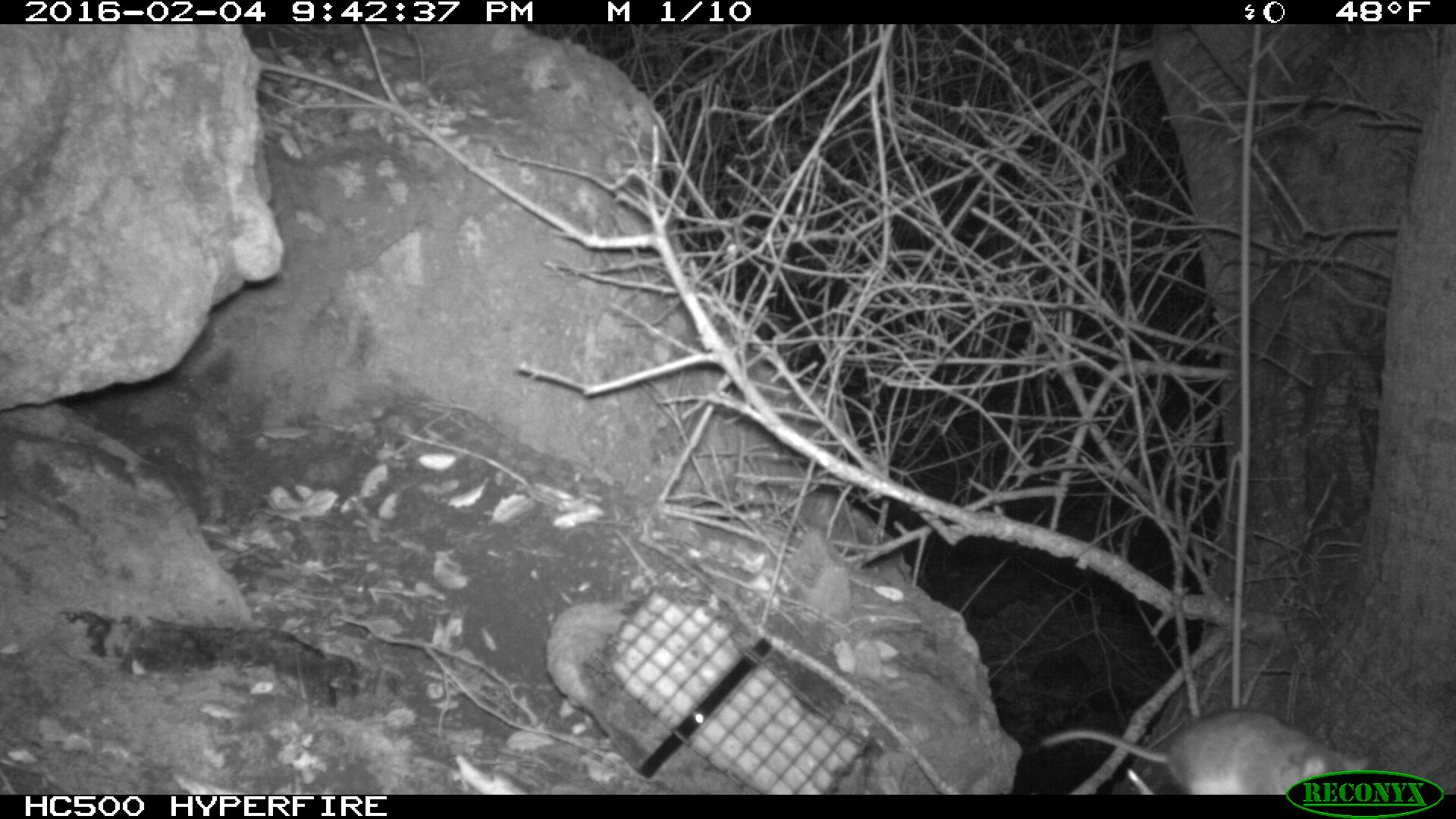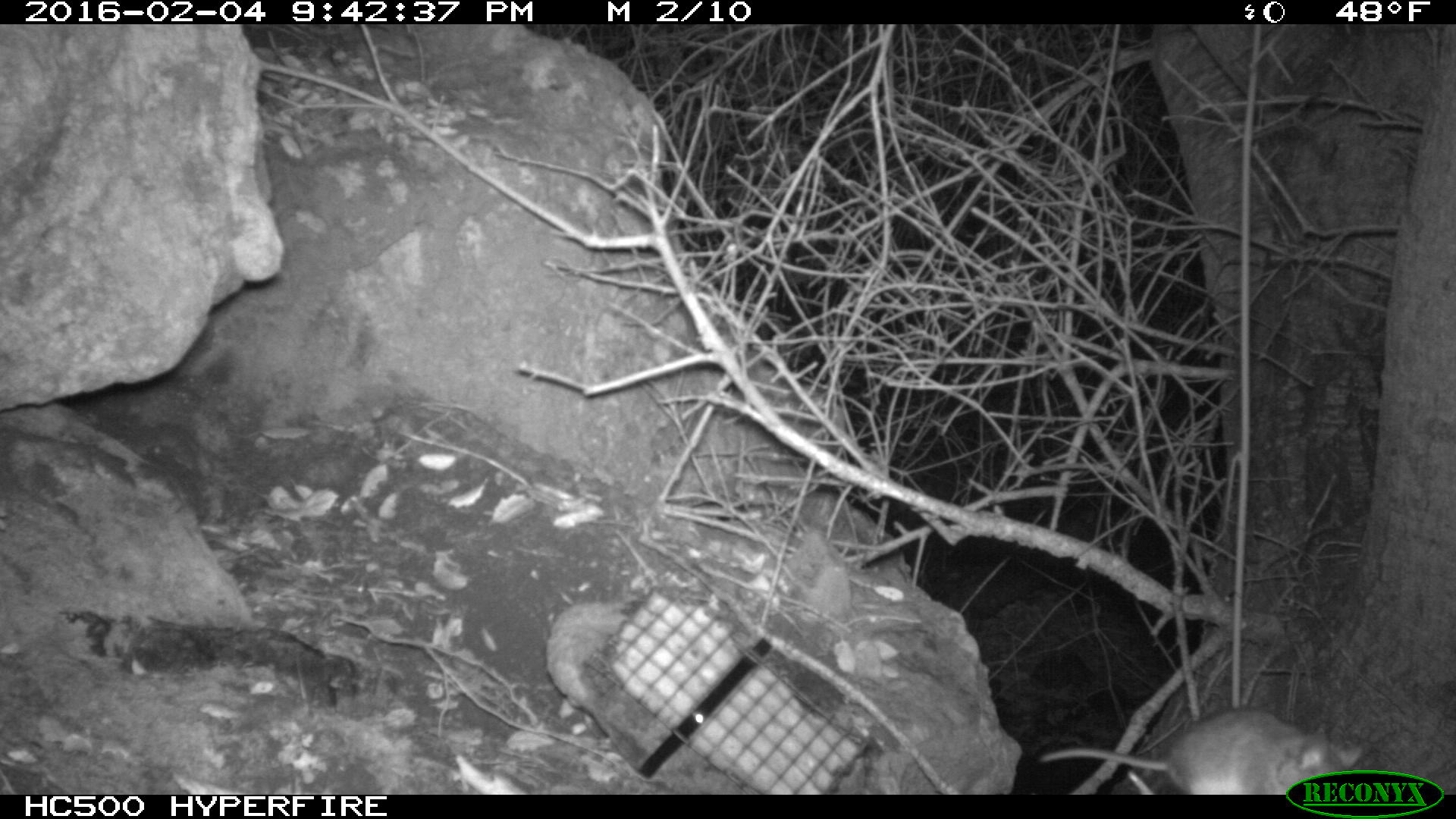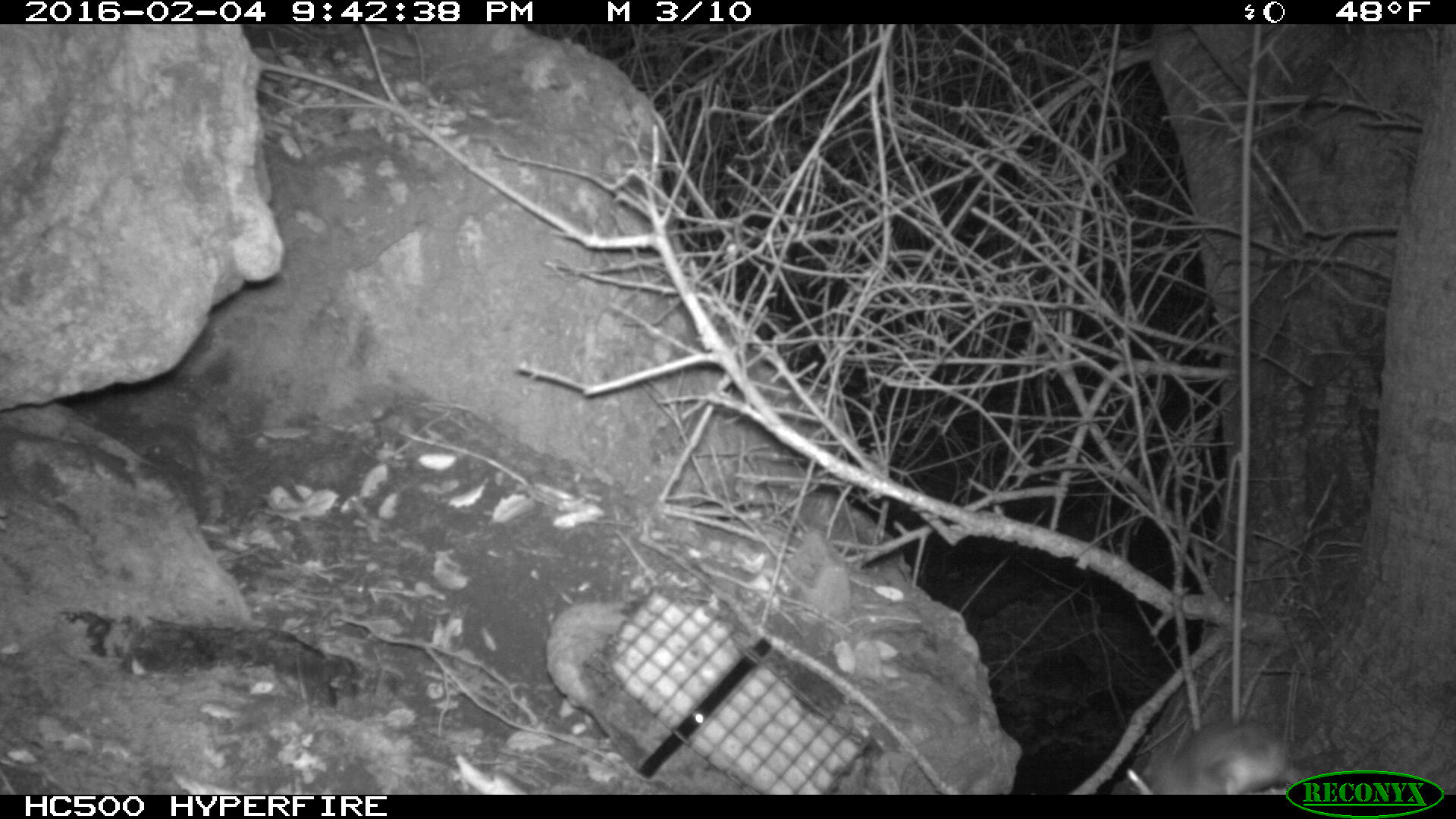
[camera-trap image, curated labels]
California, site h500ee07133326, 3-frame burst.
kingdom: Animalia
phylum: Chordata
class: Mammalia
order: Rodentia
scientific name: Rodentia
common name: rodent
Rodent (Rodentia).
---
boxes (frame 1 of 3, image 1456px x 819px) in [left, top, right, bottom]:
rodent: [1040, 708, 1373, 793]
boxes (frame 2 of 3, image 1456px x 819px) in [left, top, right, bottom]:
rodent: [1040, 711, 1367, 794]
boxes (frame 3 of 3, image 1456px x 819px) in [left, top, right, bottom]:
rodent: [1151, 719, 1316, 794]